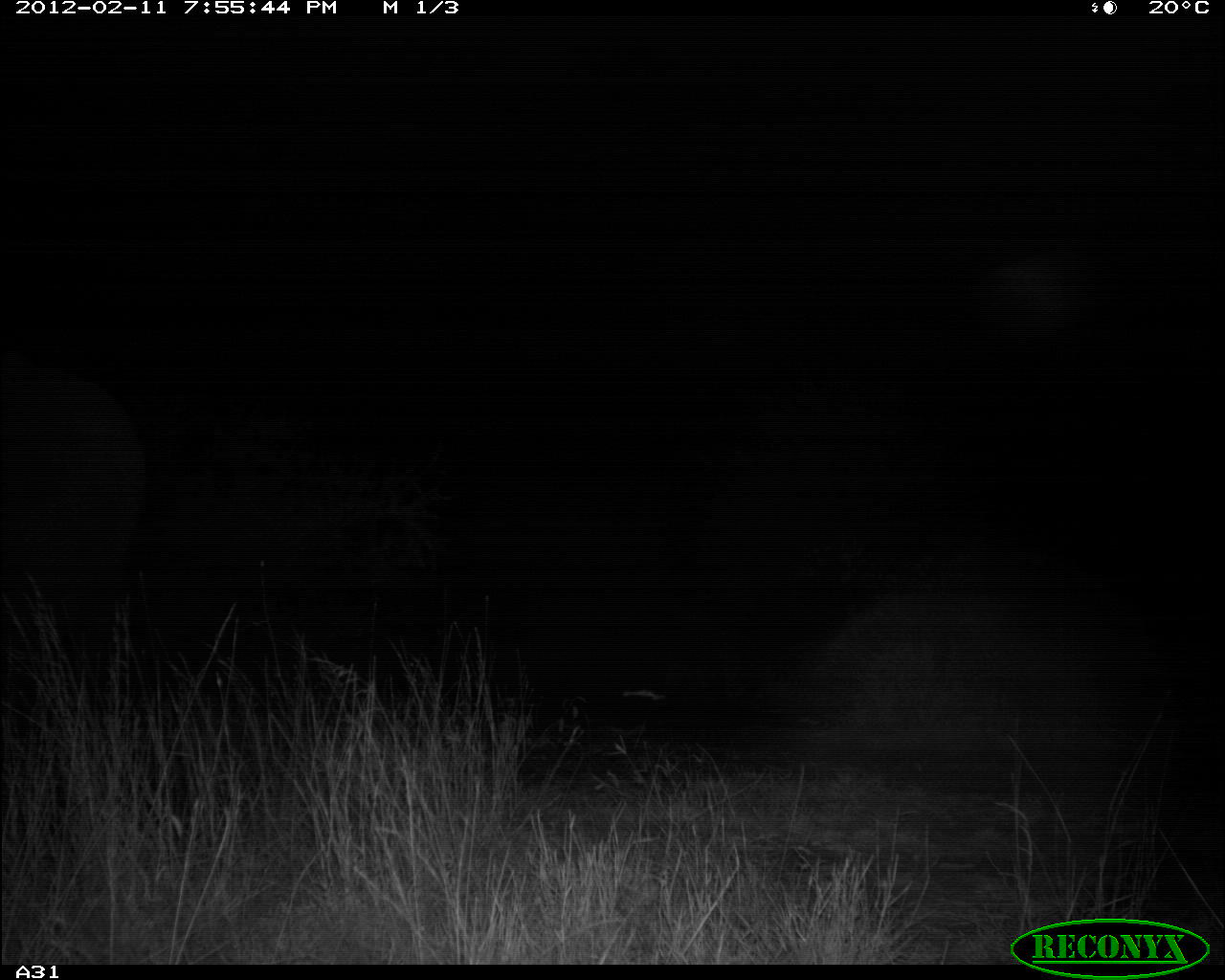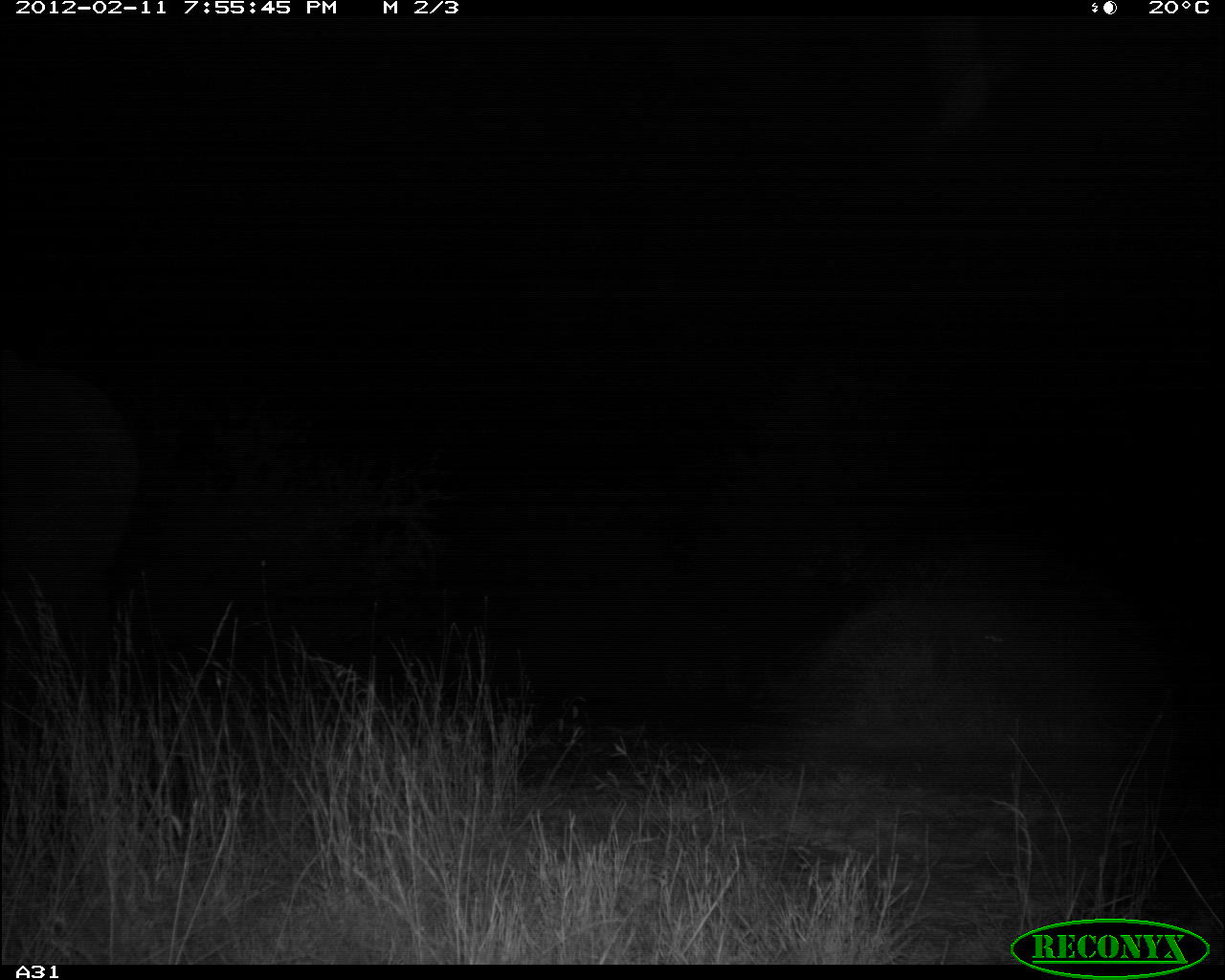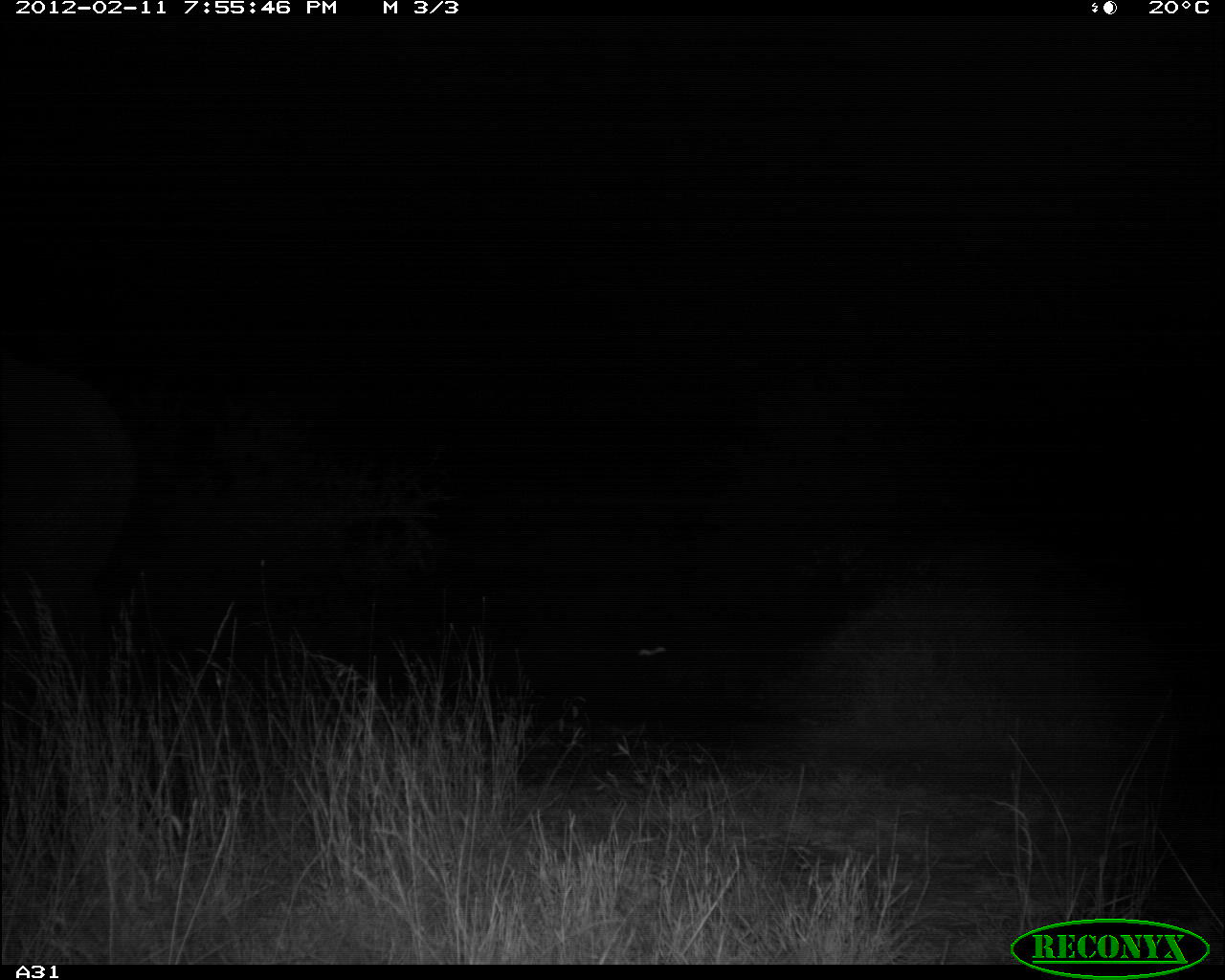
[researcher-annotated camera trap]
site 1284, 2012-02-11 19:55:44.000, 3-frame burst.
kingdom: Animalia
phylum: Chordata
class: Mammalia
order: Proboscidea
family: Elephantidae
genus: Loxodonta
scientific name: Loxodonta africana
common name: african bush elephant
Loxodonta africana (african bush elephant), count 1.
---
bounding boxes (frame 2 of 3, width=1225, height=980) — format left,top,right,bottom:
loxodonta africana: 0,347,140,672